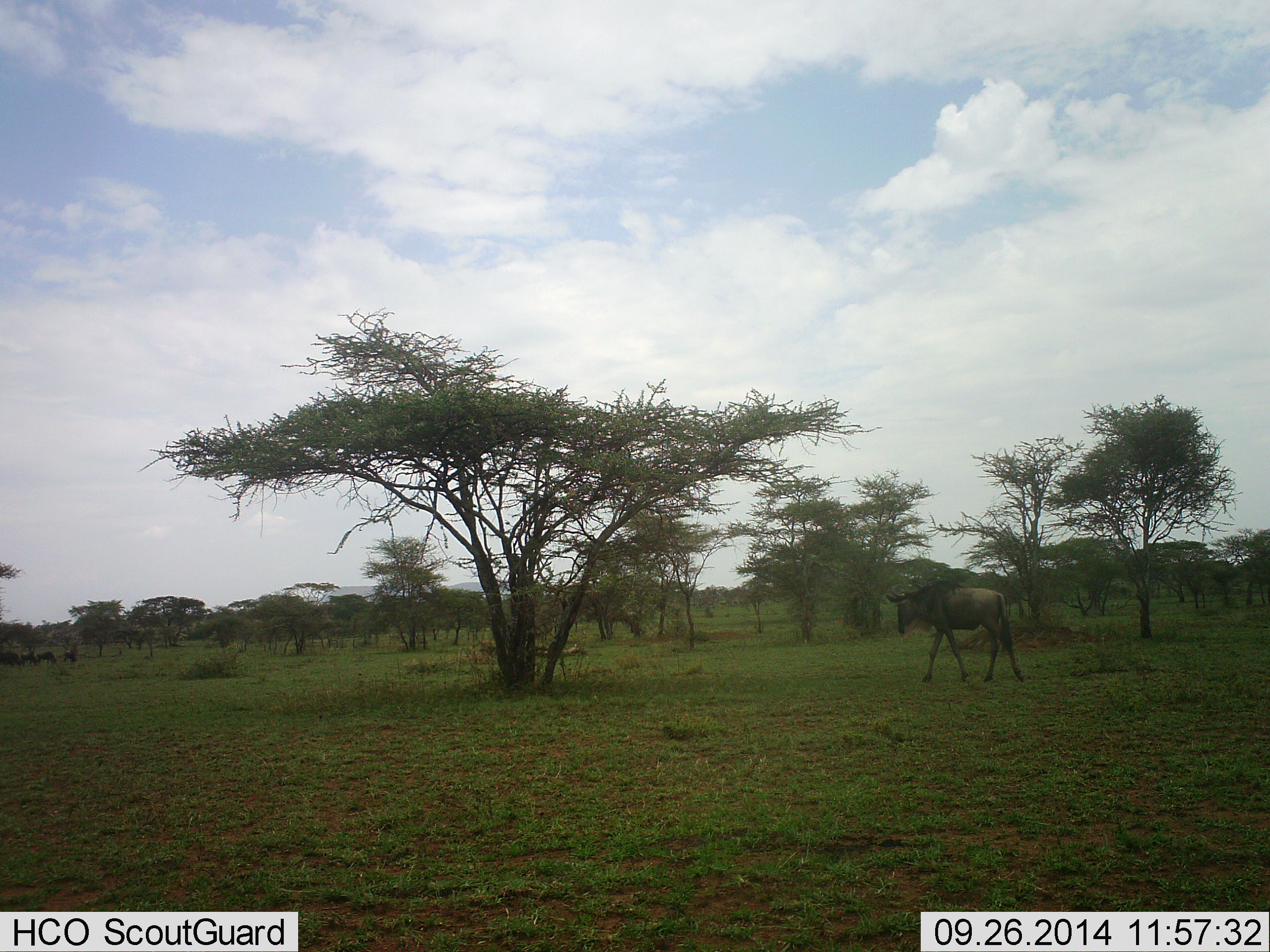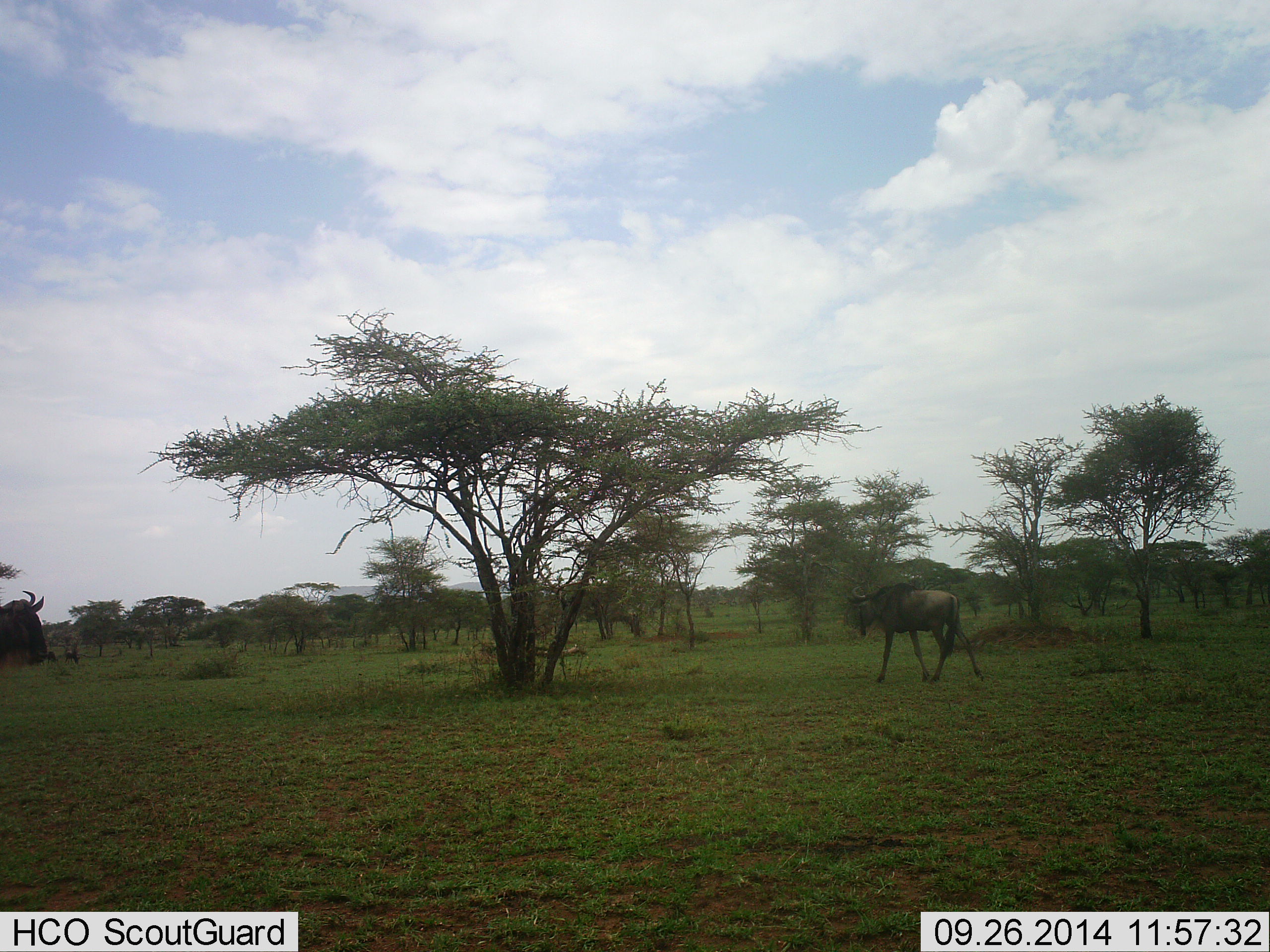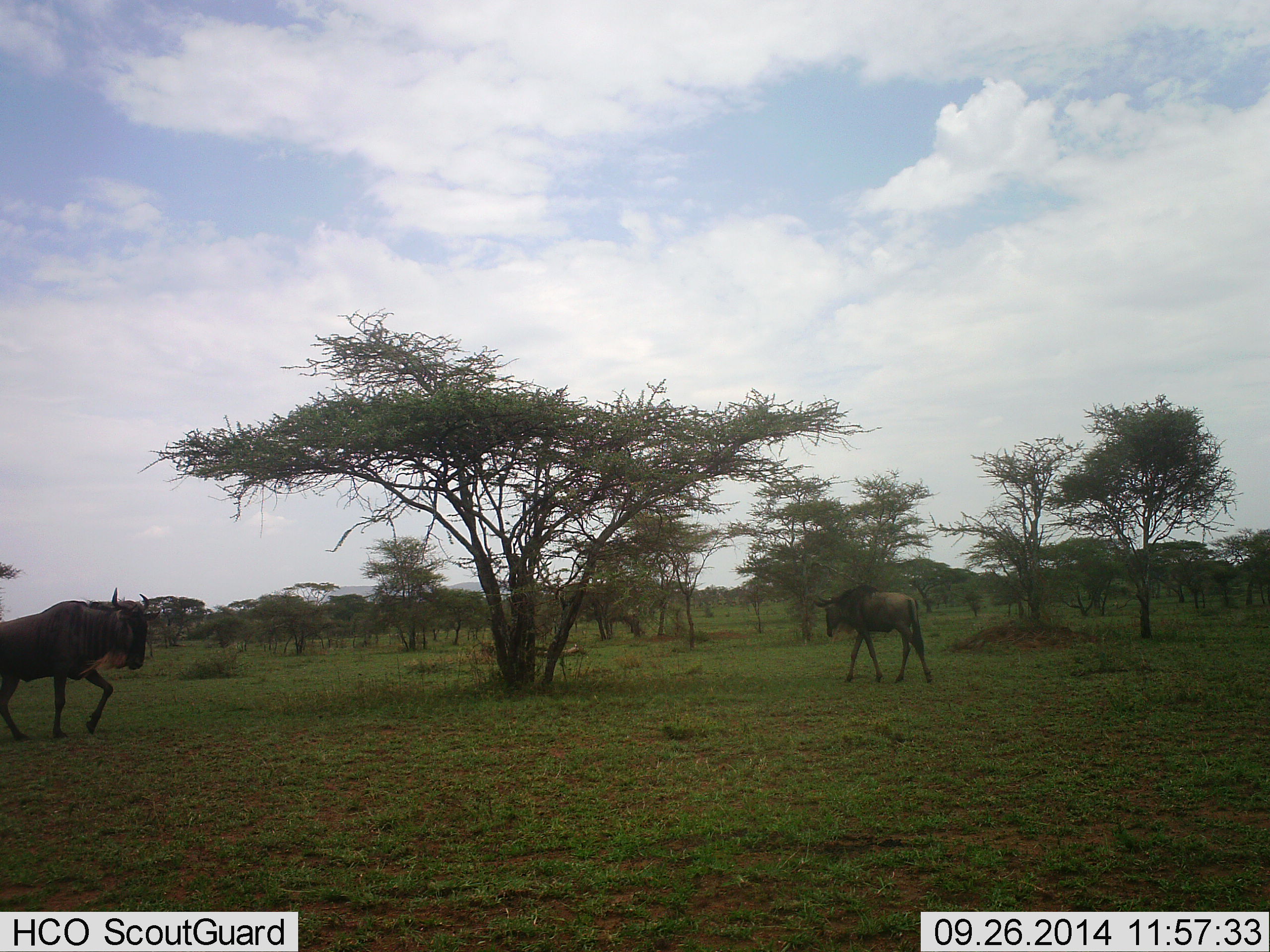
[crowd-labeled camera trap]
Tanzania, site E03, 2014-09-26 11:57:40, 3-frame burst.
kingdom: Animalia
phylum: Chordata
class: Mammalia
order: Artiodactyla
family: Bovidae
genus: Connochaetes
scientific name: Connochaetes taurinus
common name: blue wildebeest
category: wildebeest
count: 2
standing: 18%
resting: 0%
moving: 100%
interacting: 0%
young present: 0%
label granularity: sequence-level